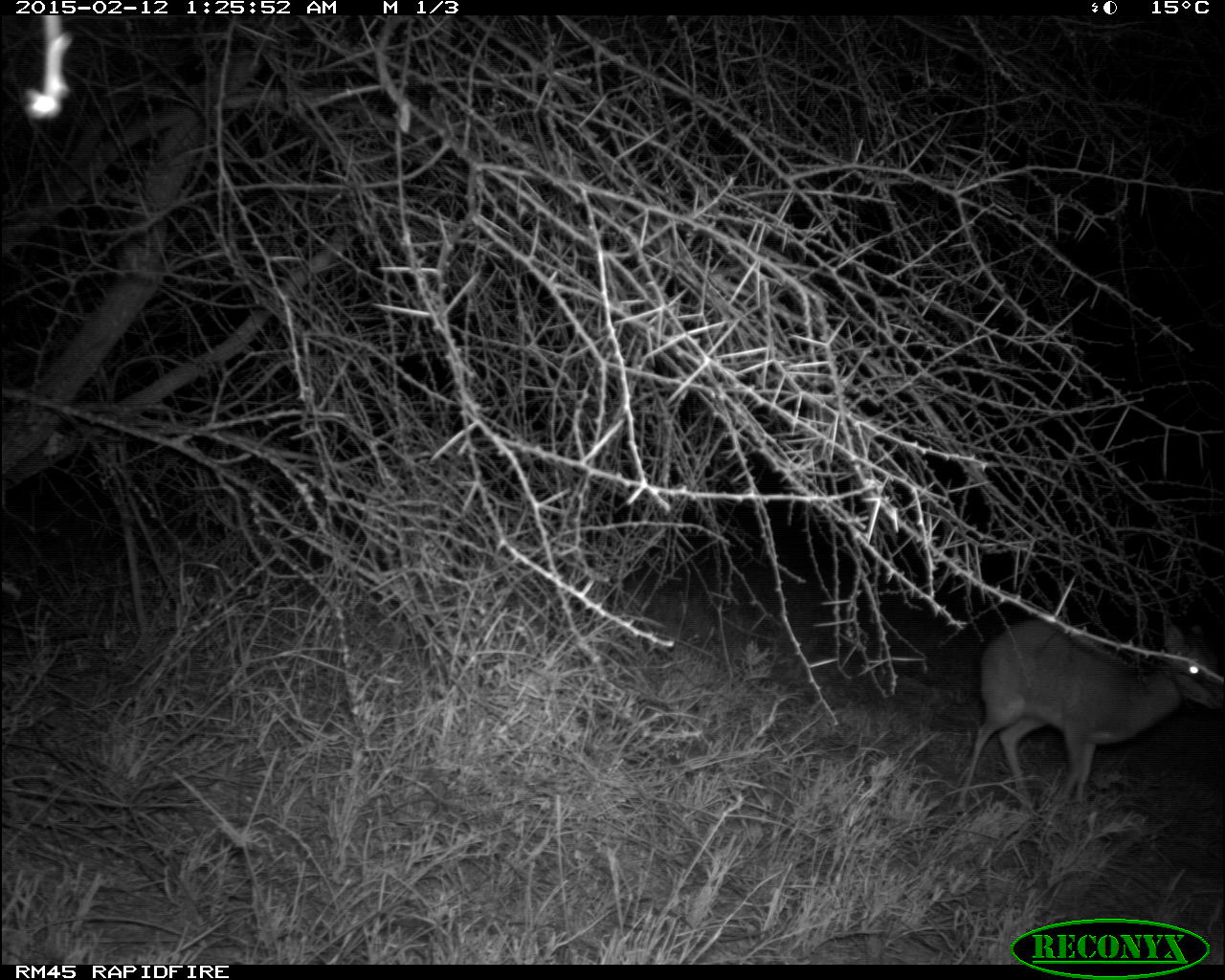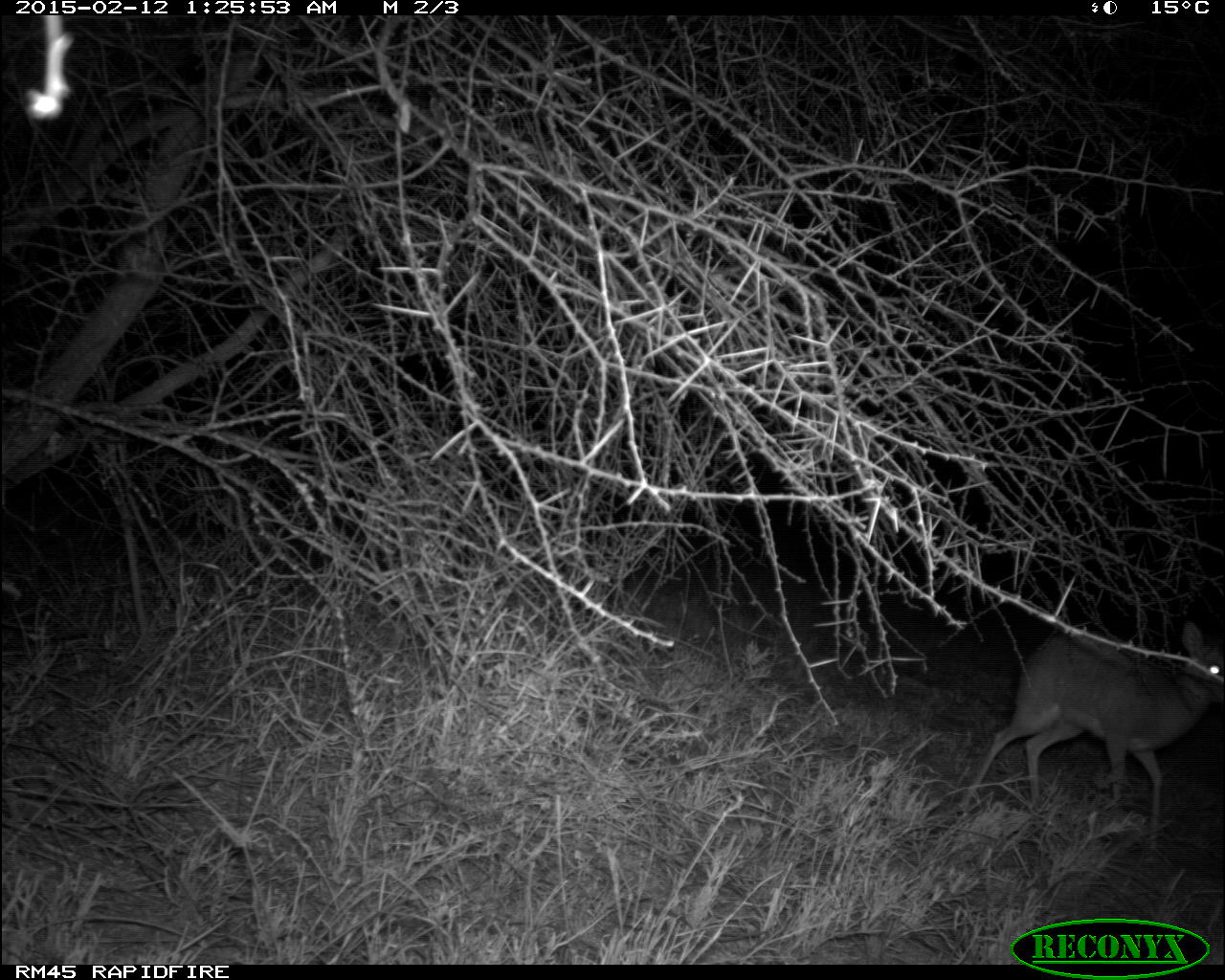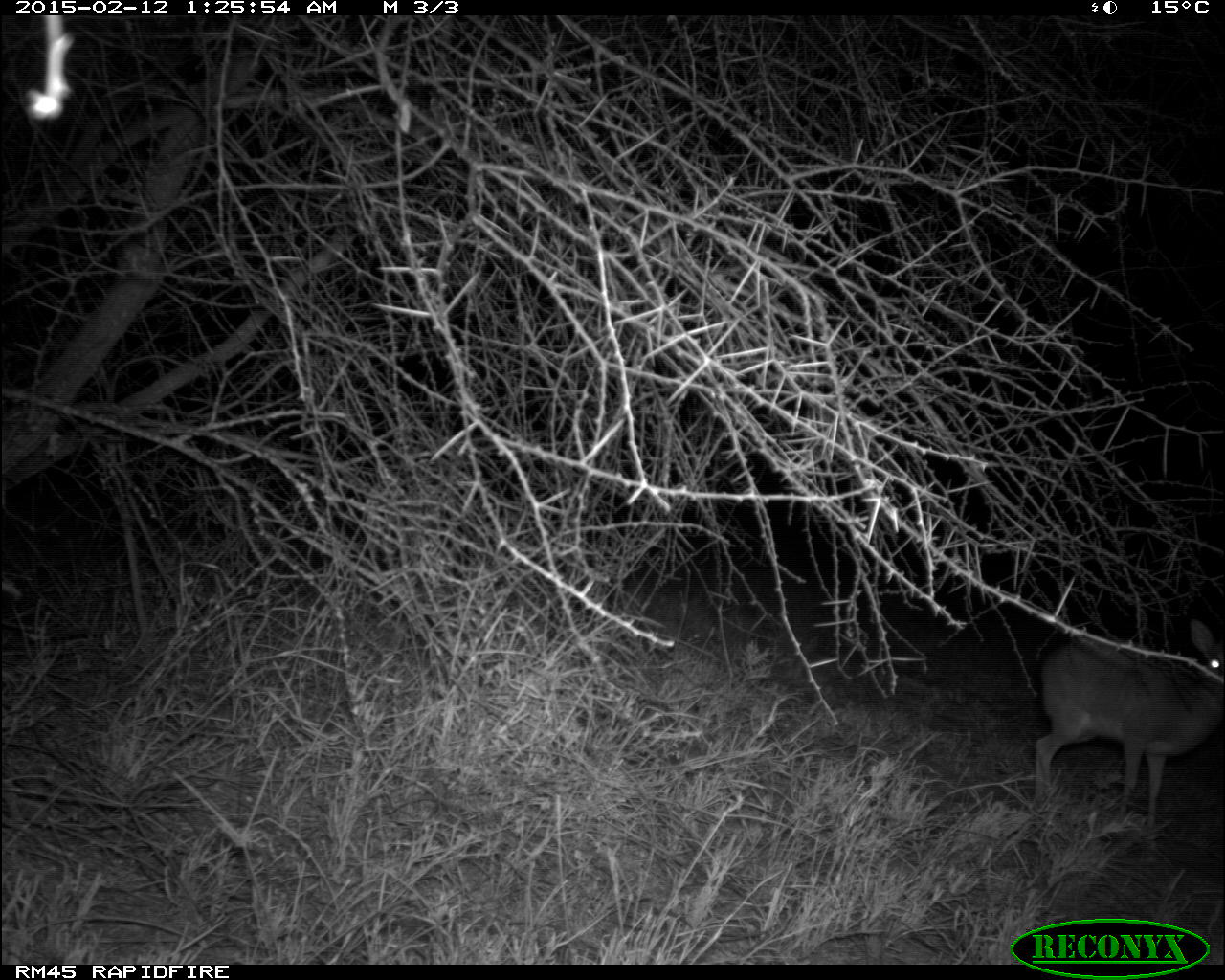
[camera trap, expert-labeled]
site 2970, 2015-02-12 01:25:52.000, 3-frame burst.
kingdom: Animalia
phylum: Chordata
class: Mammalia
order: Artiodactyla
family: Bovidae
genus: Madoqua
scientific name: Madoqua guentheri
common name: günther's dik-dik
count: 1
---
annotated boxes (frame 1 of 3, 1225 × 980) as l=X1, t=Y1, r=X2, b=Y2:
madoqua guentheri: l=953, t=619, r=1223, b=822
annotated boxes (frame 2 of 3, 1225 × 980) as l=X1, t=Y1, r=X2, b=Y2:
madoqua guentheri: l=951, t=625, r=1225, b=852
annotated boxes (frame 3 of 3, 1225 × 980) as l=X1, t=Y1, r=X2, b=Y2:
madoqua guentheri: l=1028, t=617, r=1223, b=841